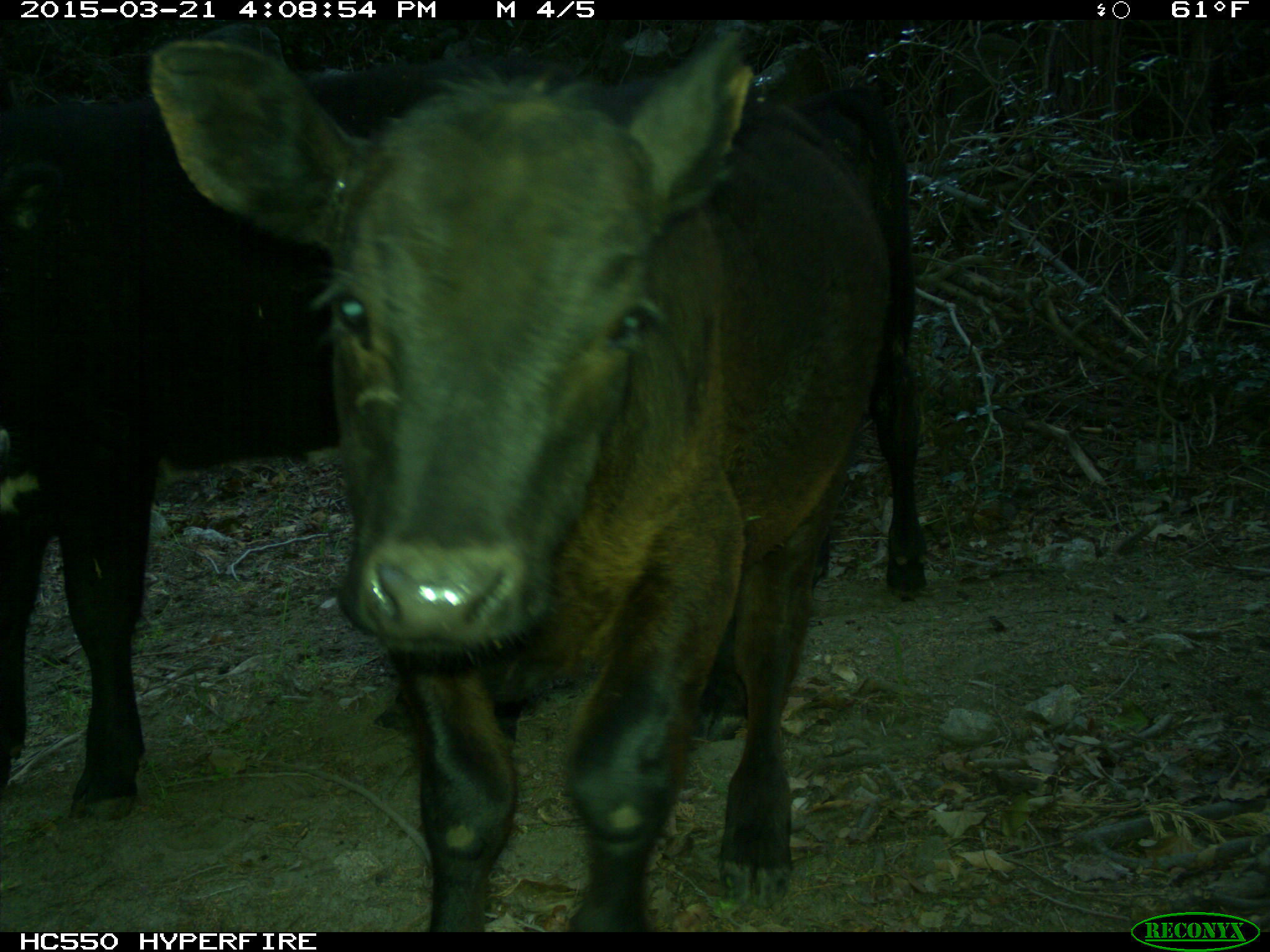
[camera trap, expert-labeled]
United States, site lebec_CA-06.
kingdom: Animalia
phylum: Chordata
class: Mammalia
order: Artiodactyla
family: Bovidae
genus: Bos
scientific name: Bos taurus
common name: domestic cow